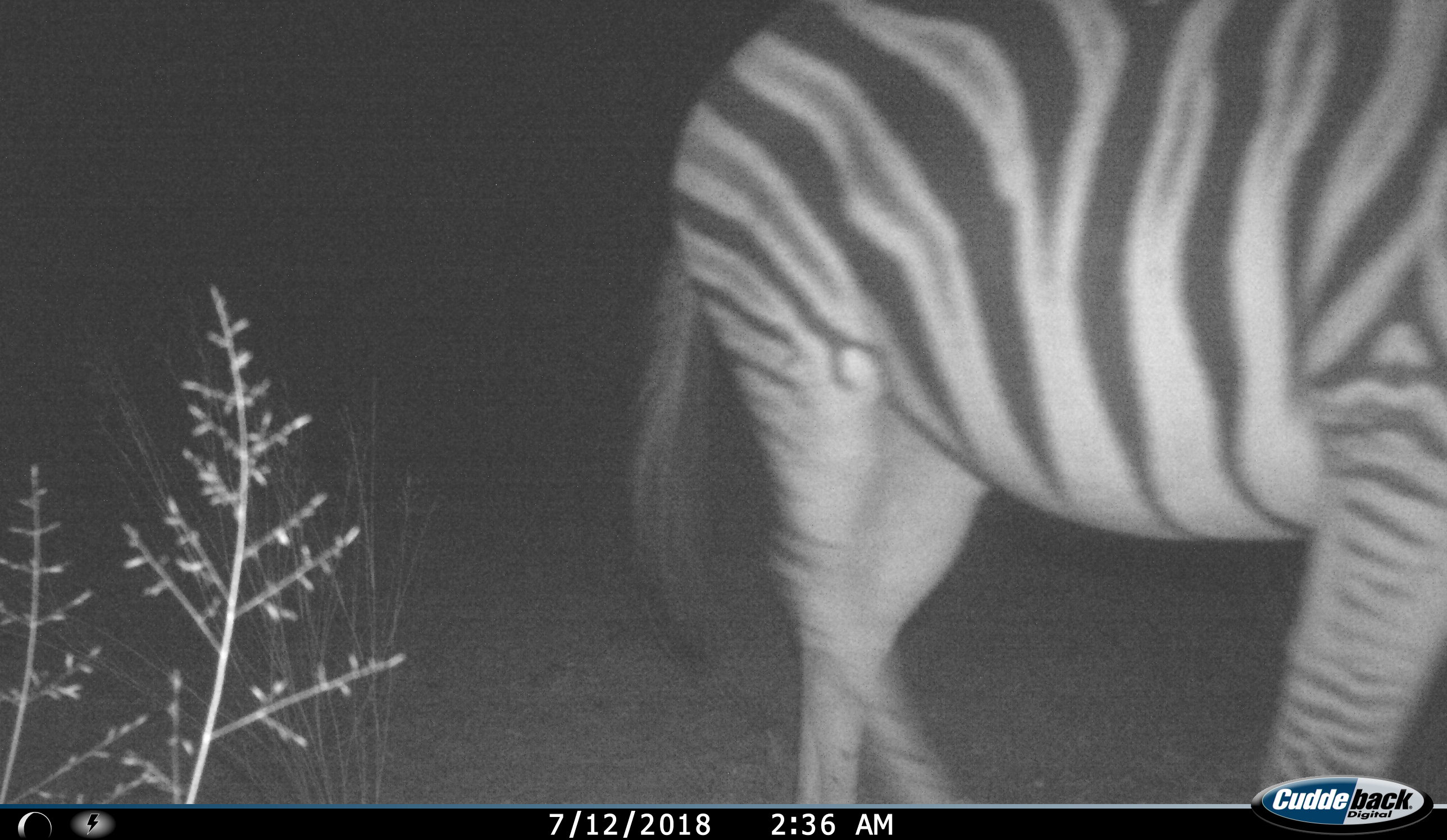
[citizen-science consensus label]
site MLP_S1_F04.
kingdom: Animalia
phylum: Chordata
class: Mammalia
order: Perissodactyla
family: Equidae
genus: Equus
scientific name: Equus quagga burchellii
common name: burchell's zebra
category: zebraburchells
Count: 1.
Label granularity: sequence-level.